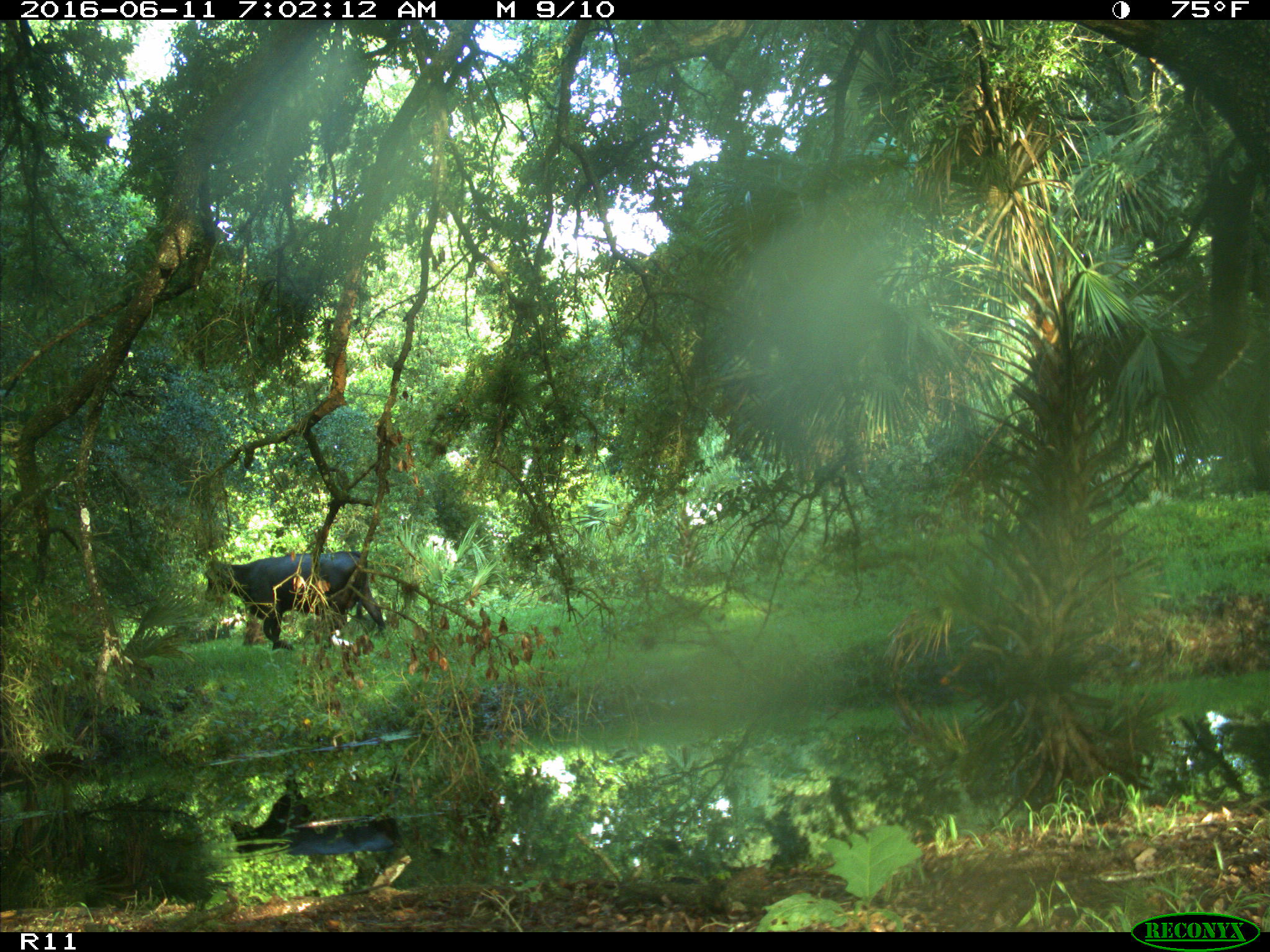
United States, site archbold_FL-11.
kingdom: Animalia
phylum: Chordata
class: Mammalia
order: Artiodactyla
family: Bovidae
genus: Bos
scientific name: Bos taurus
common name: domestic cow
Bos taurus (domestic cow).